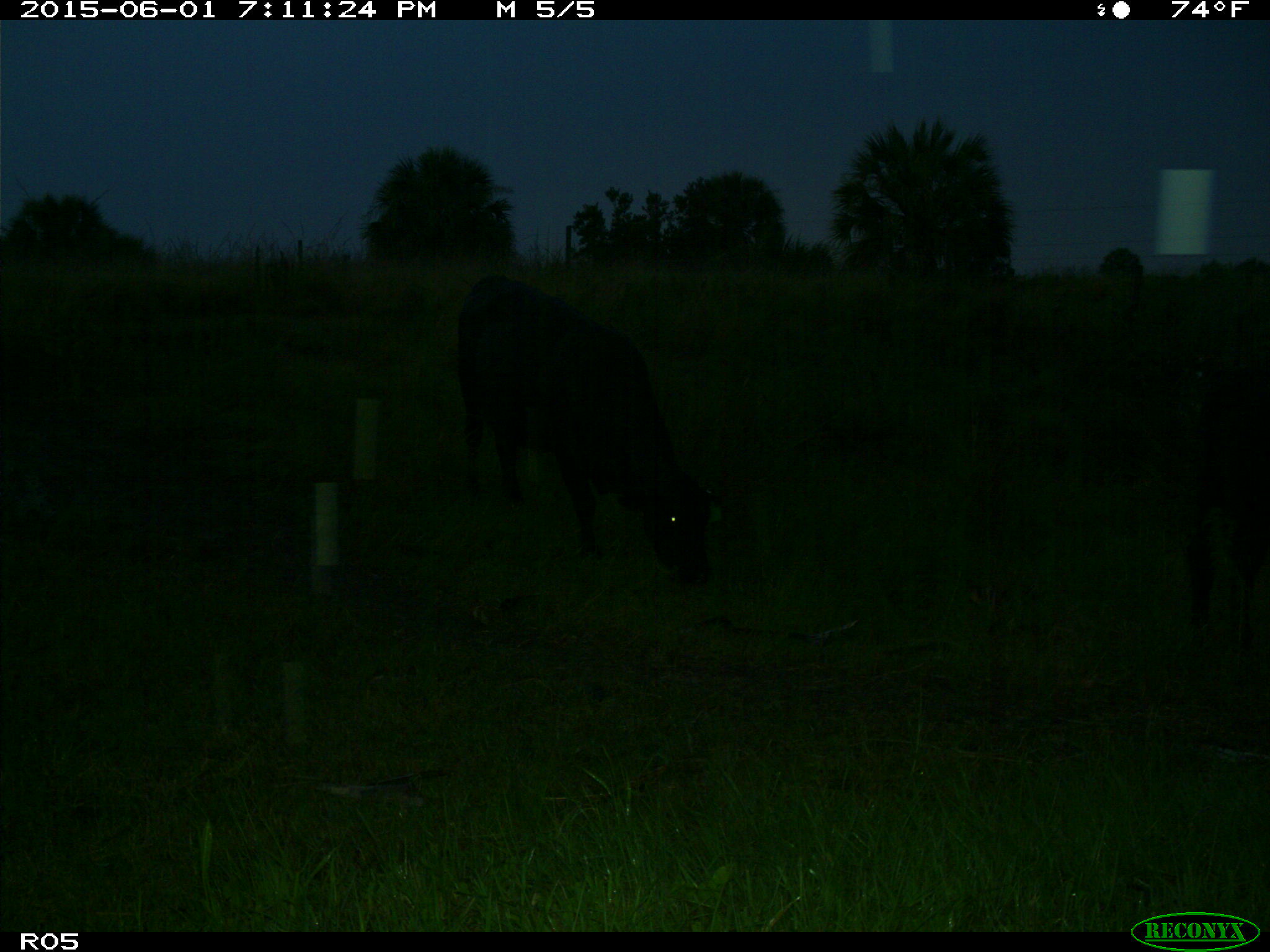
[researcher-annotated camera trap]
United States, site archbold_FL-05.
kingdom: Animalia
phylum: Chordata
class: Mammalia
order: Artiodactyla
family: Bovidae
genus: Bos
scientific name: Bos taurus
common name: domestic cow